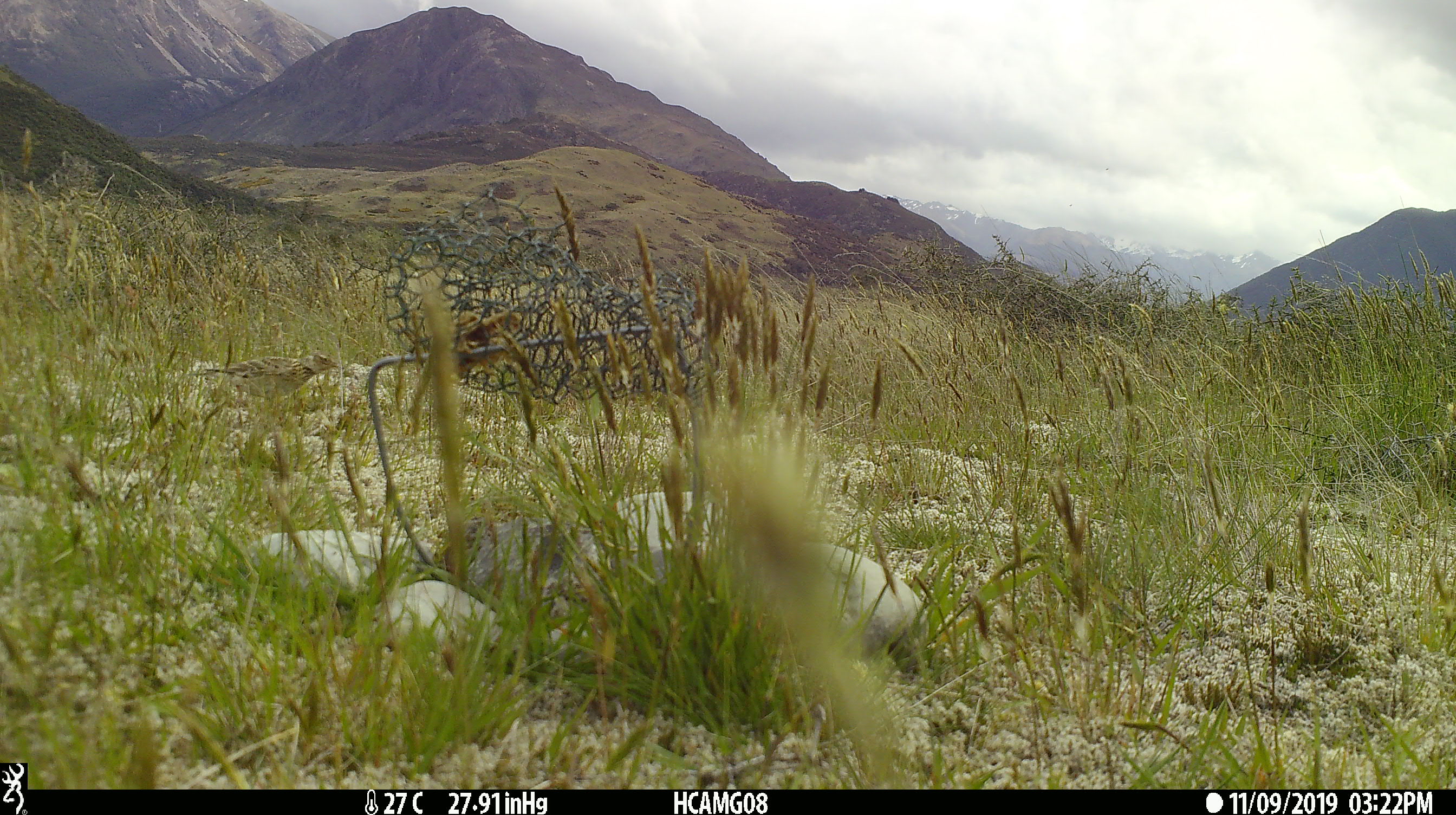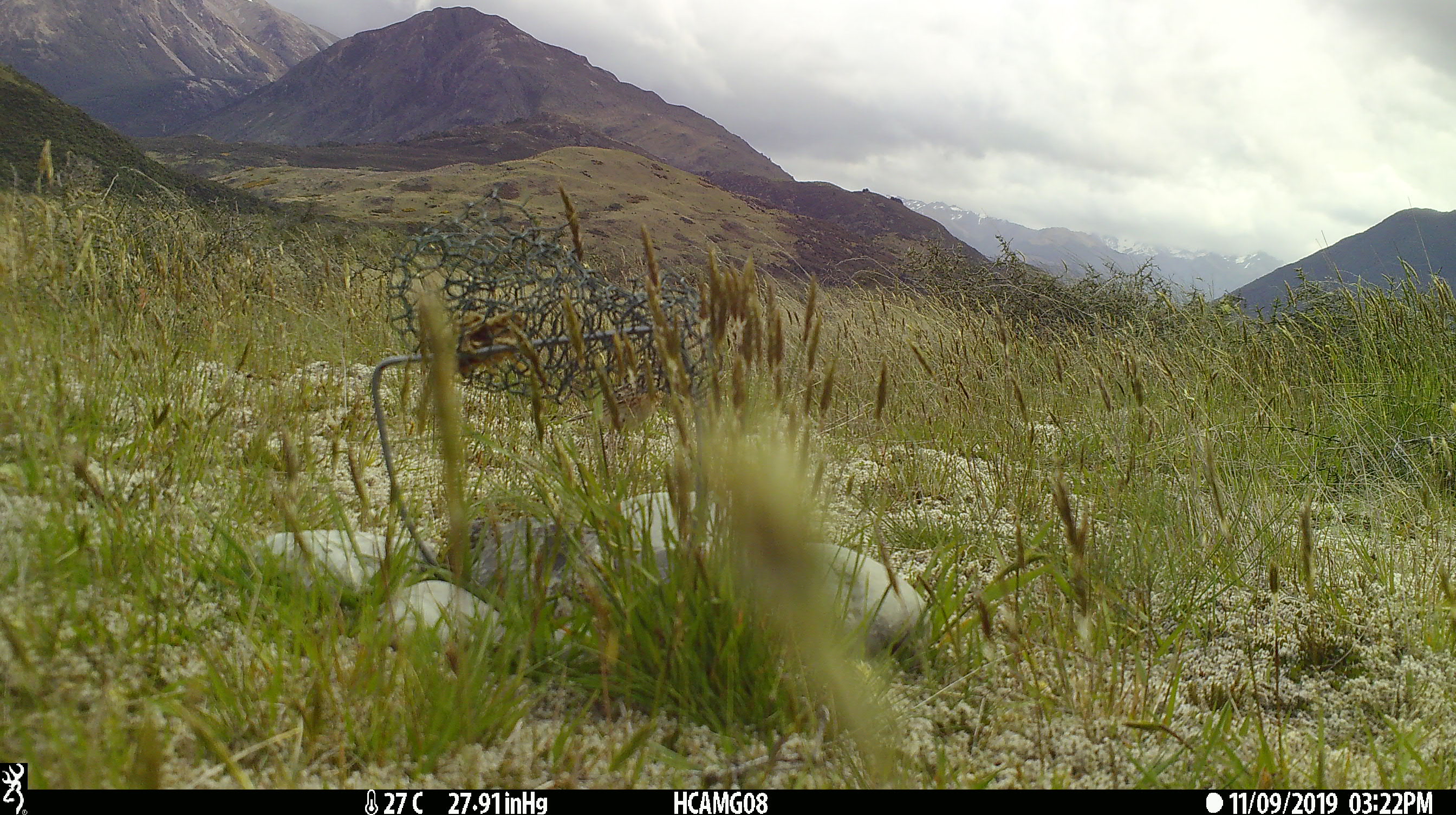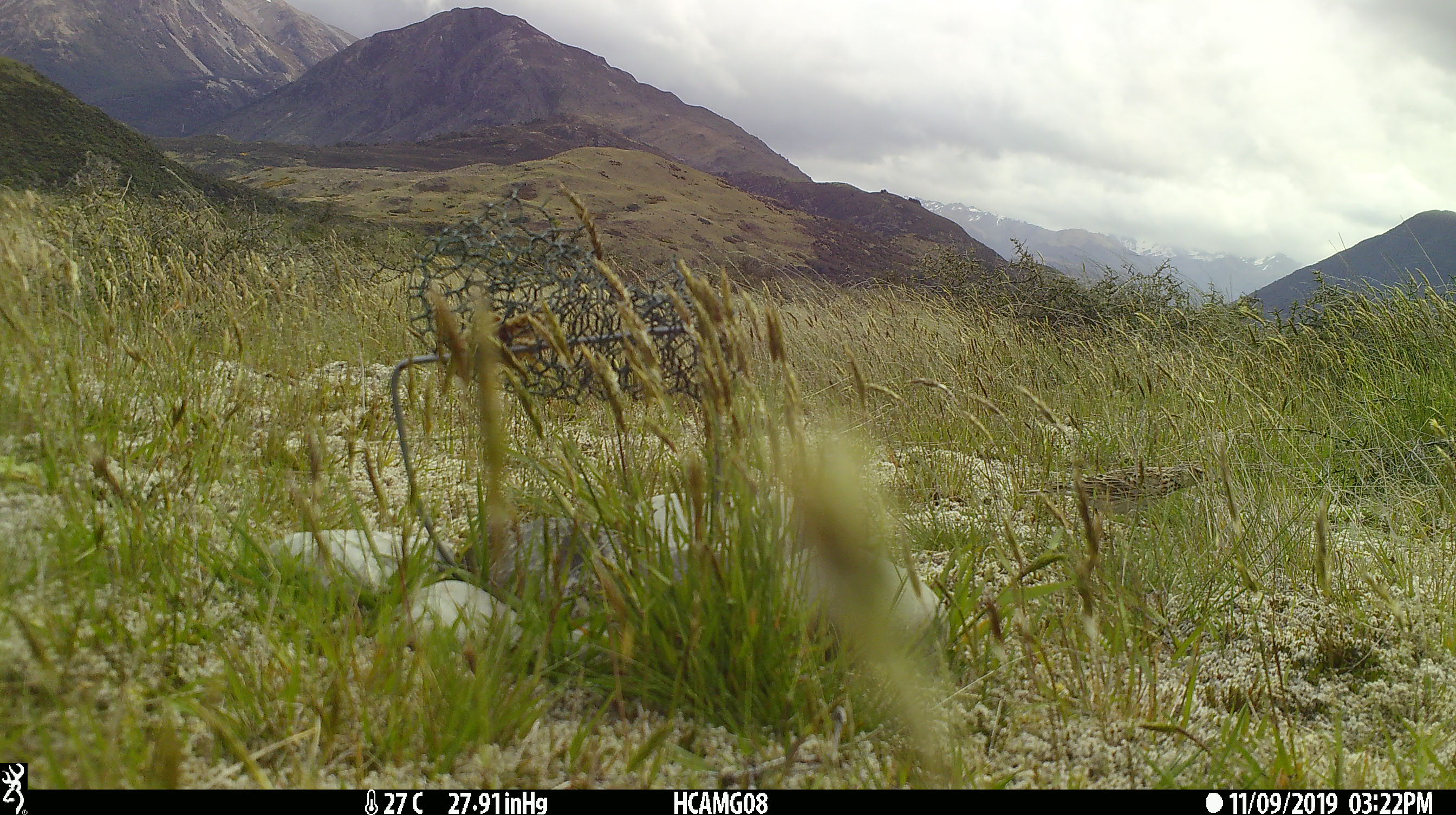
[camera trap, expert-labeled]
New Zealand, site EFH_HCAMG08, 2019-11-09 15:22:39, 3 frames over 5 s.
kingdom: Animalia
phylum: Chordata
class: Aves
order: Passeriformes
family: Motacillidae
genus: Anthus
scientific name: Anthus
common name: pipit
Pipit (Anthus).